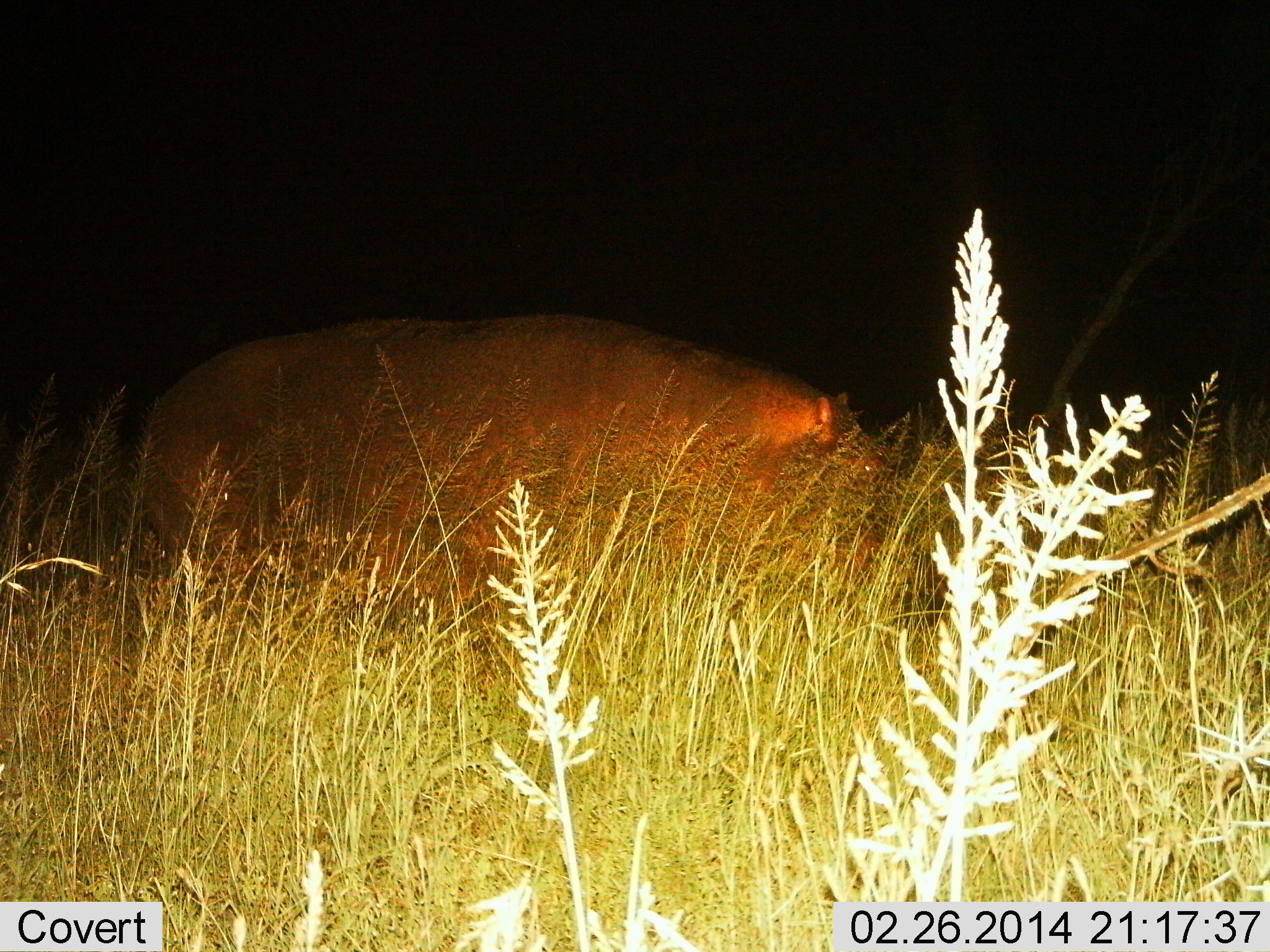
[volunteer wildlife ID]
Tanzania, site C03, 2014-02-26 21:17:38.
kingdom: Animalia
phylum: Chordata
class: Mammalia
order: Artiodactyla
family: Hippopotamidae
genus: Hippopotamus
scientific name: Hippopotamus amphibius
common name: hippopotamus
Hippopotamus (Hippopotamus amphibius), count 1. Behavior (volunteer vote fractions): standing 60%, resting 0%, moving 30%, interacting 0%. Young present (vote fraction): 0%. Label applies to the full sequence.